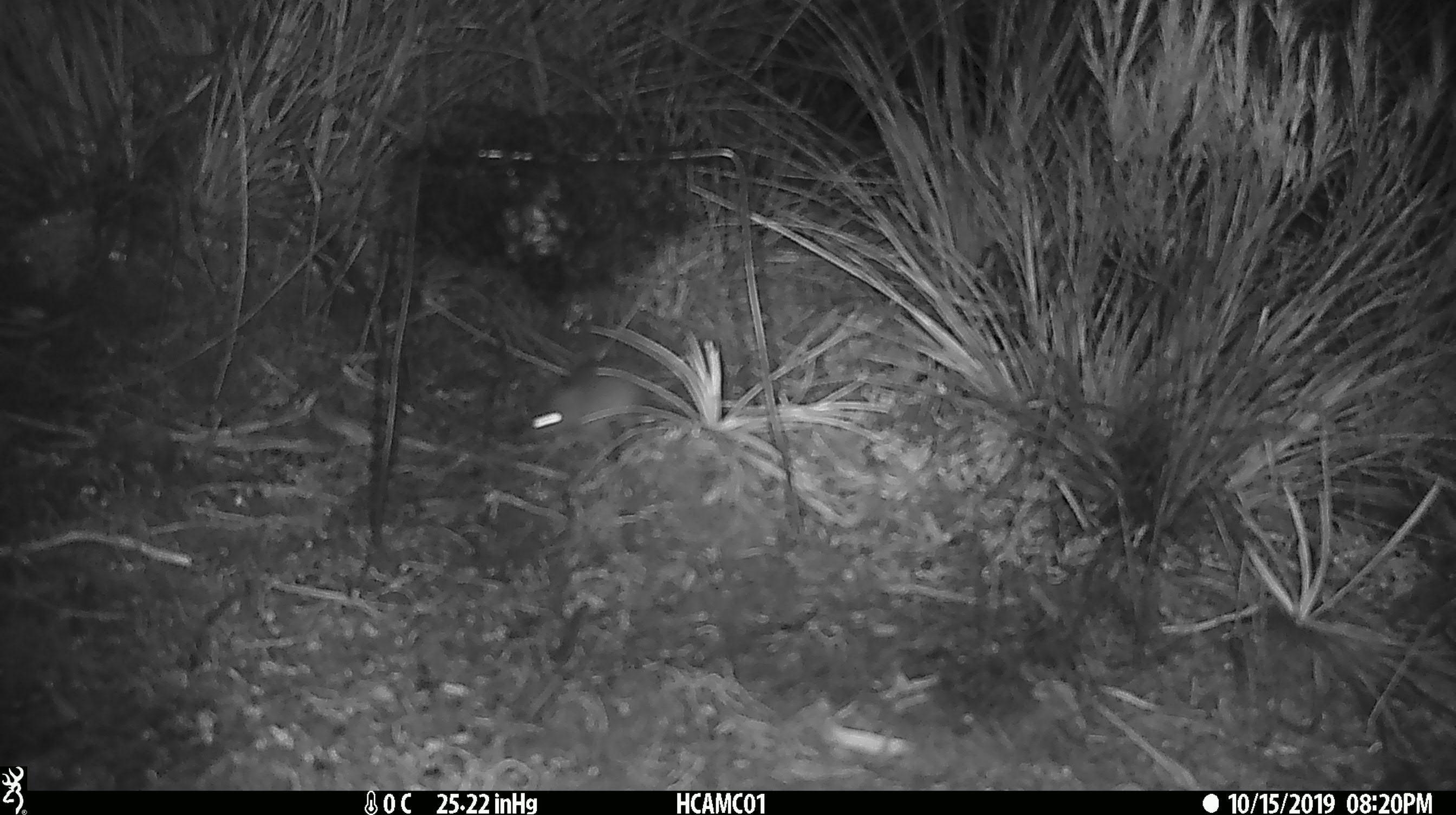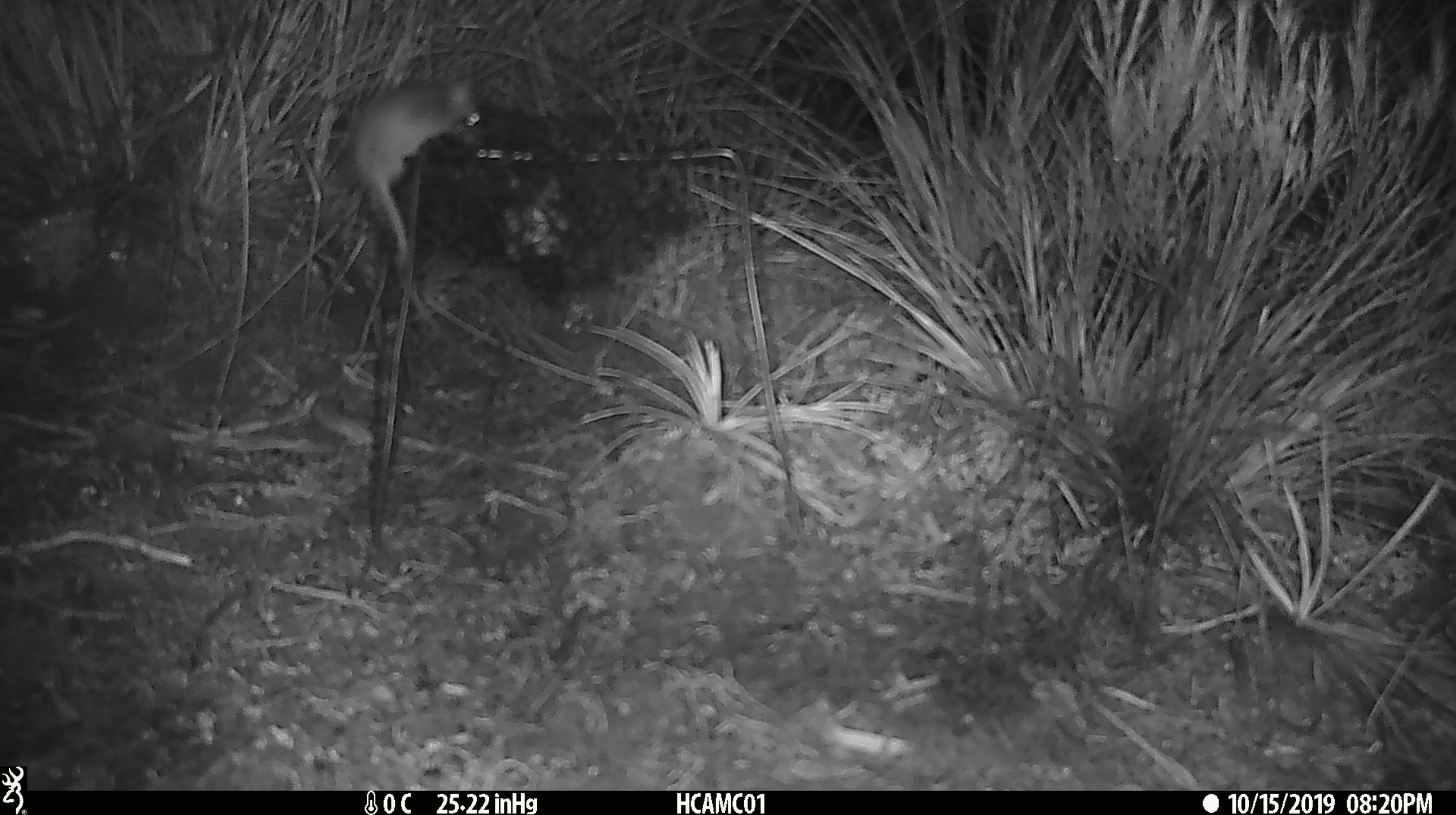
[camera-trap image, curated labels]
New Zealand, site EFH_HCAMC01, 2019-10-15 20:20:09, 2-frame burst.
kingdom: Animalia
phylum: Chordata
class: Mammalia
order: Rodentia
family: Muridae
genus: Mus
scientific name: Mus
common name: mouse